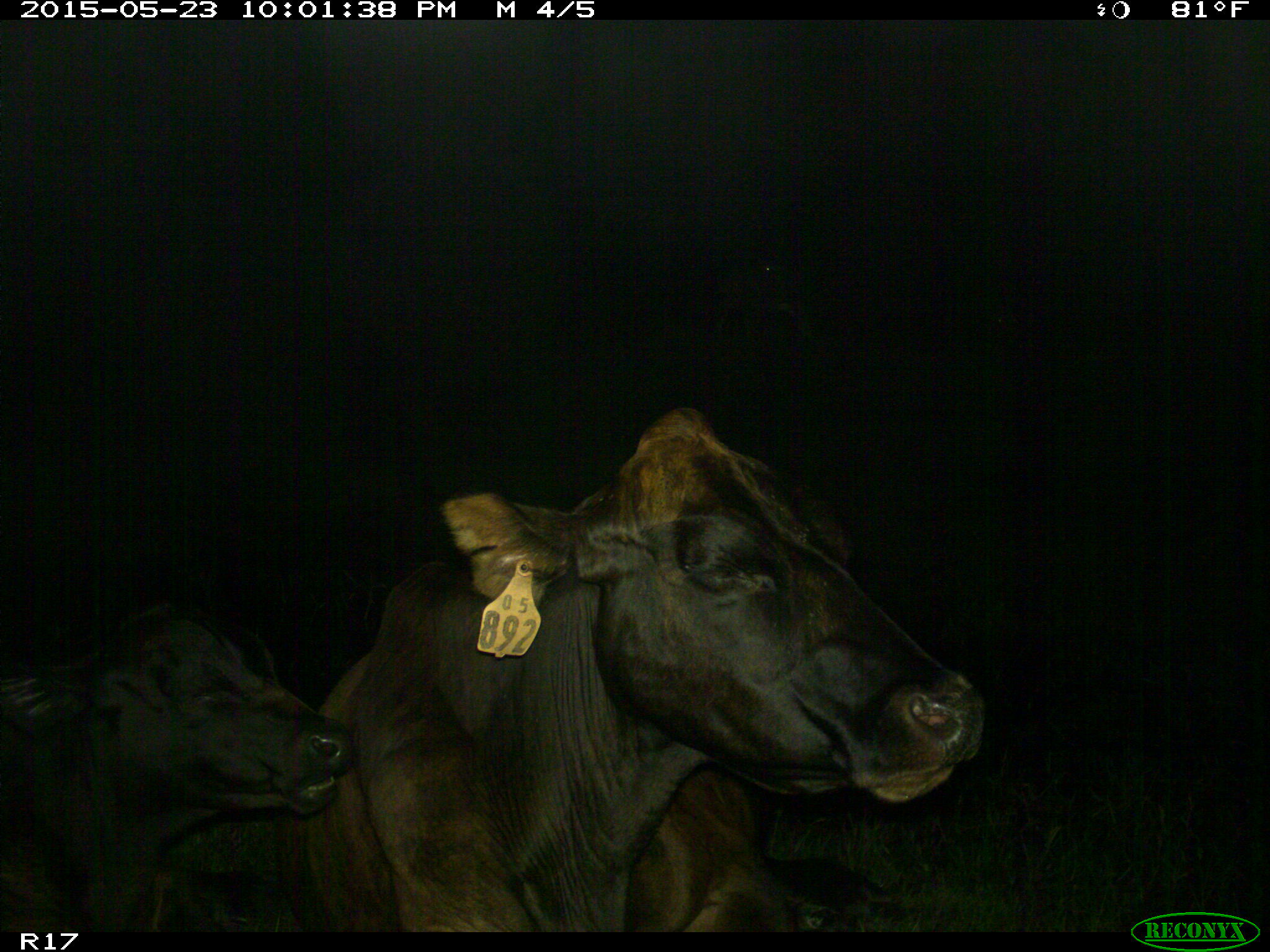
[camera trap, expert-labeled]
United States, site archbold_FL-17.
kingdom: Animalia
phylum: Chordata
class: Mammalia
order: Artiodactyla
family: Bovidae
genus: Bos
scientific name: Bos taurus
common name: domestic cow